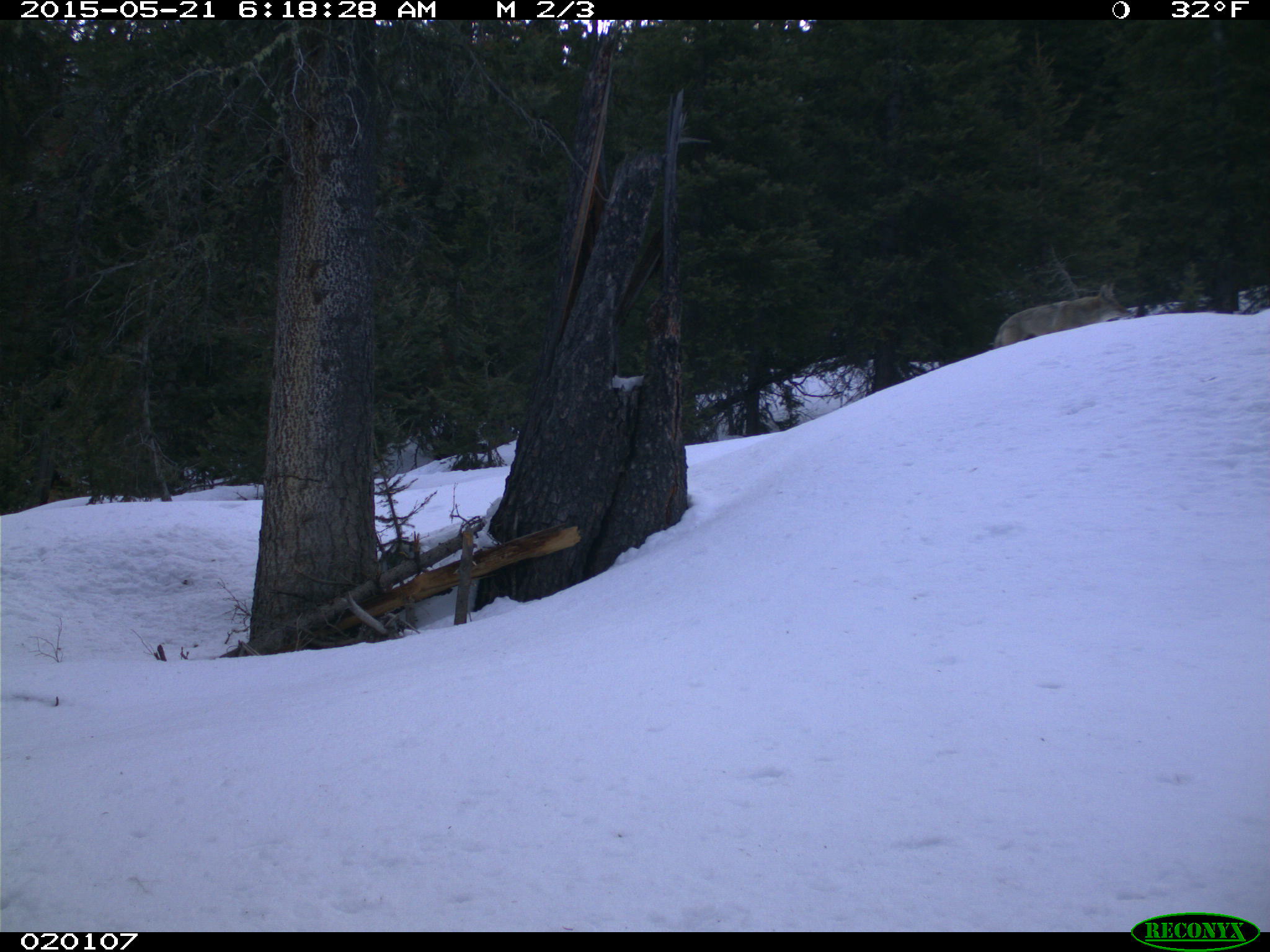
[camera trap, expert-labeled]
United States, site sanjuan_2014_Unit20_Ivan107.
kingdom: Animalia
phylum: Chordata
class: Mammalia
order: Carnivora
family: Canidae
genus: Canis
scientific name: Canis latrans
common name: coyote